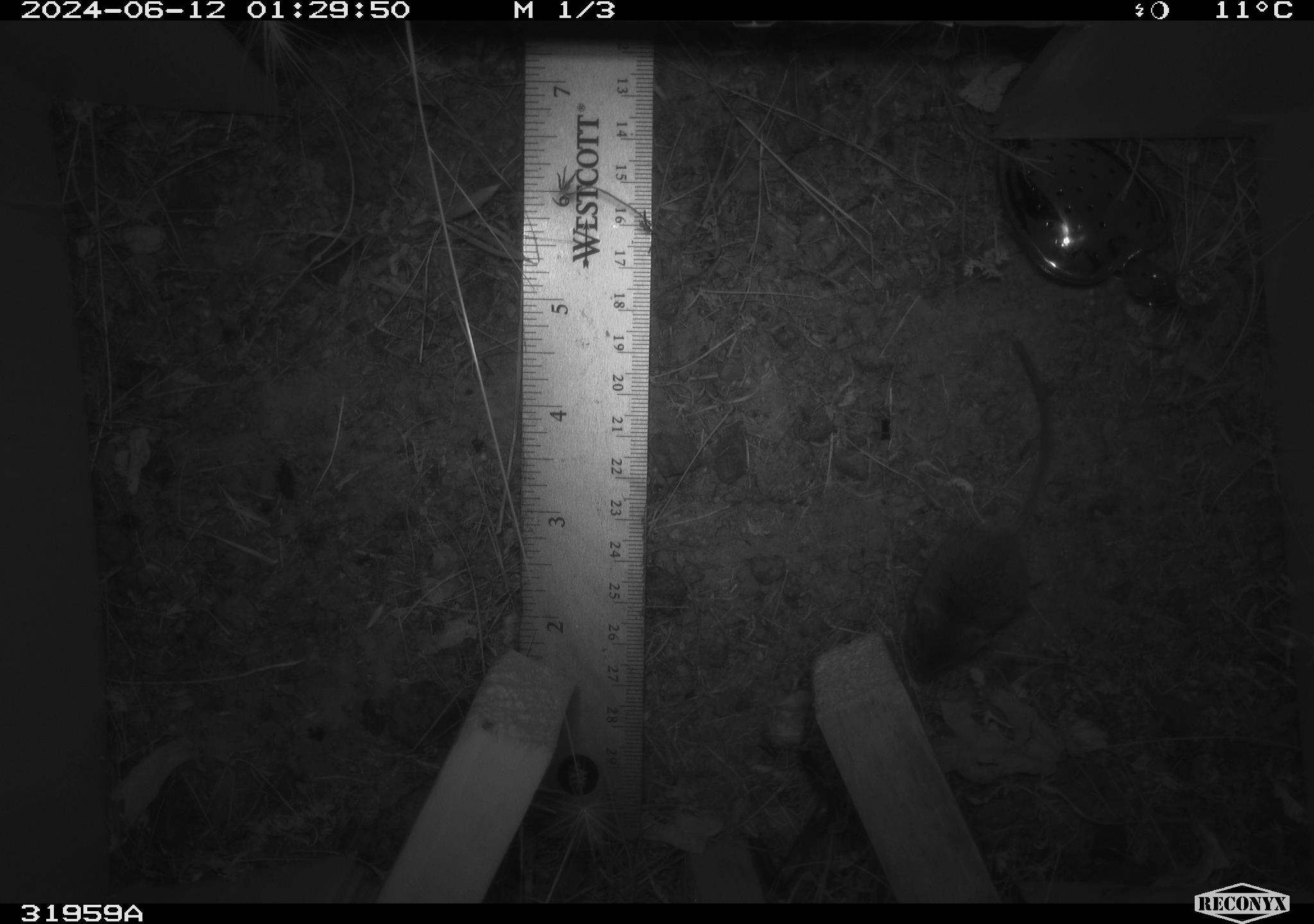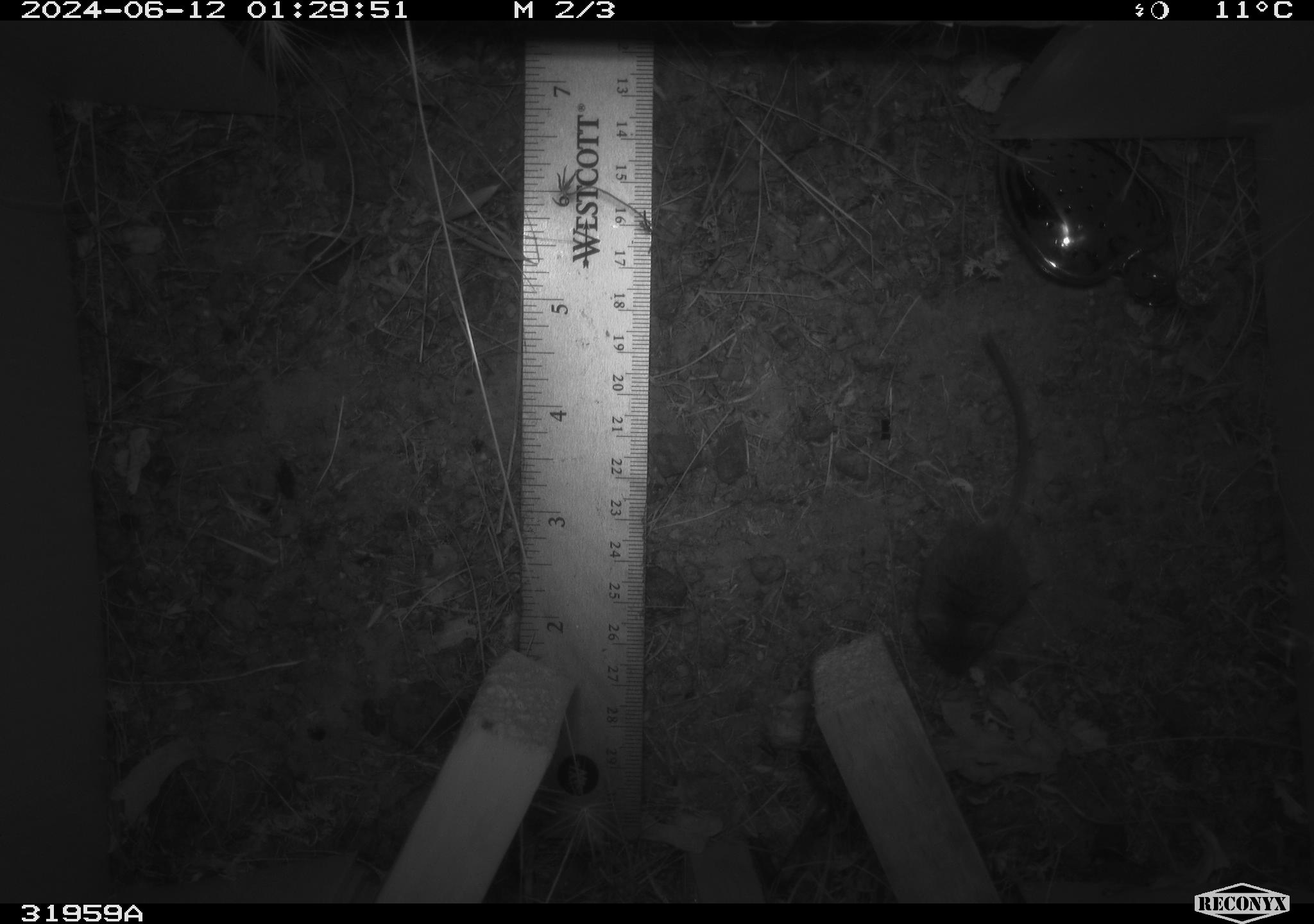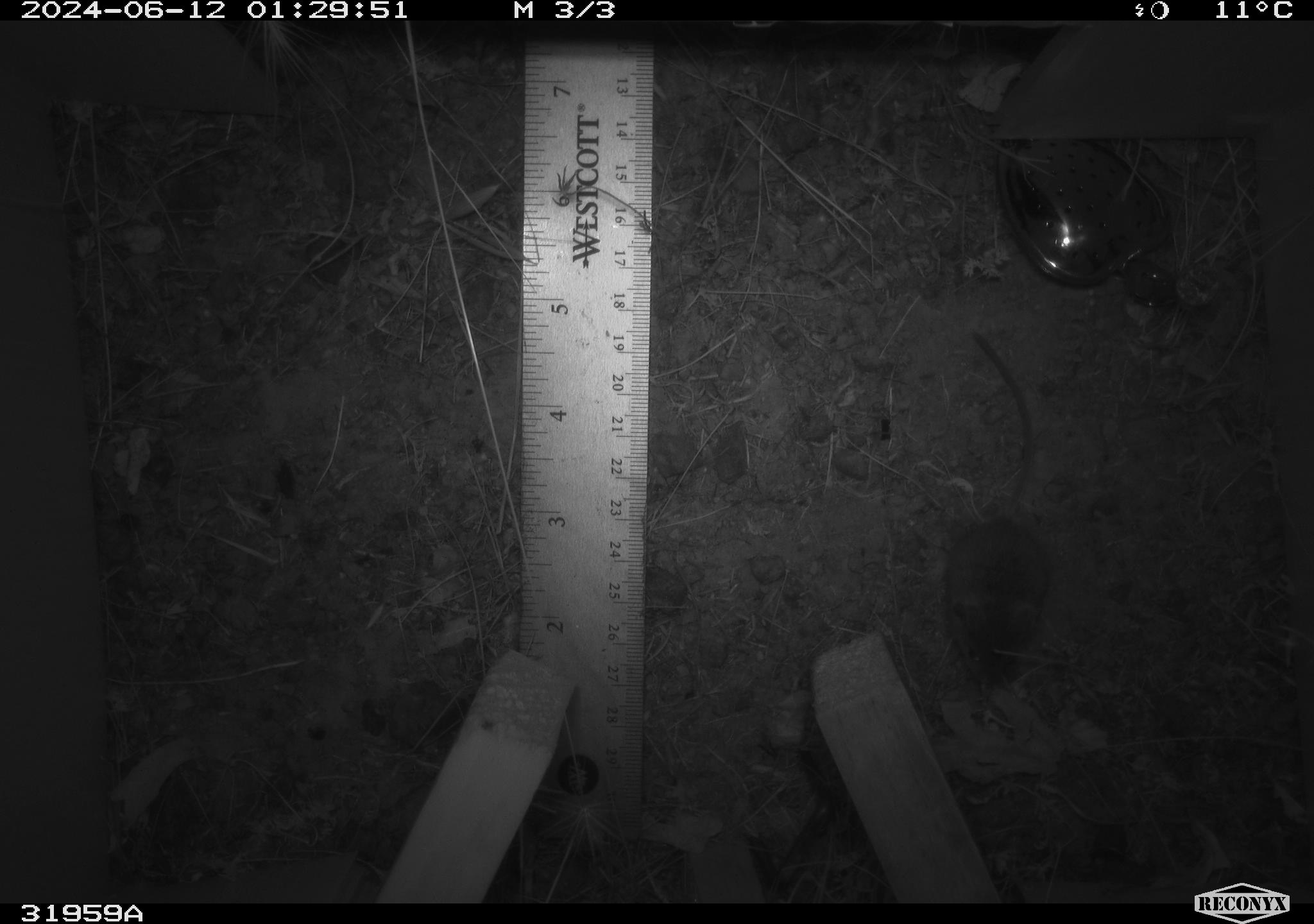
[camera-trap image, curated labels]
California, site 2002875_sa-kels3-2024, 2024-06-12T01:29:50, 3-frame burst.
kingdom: Animalia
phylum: Chordata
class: Mammalia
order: Rodentia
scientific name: Rodentia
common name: mouse species